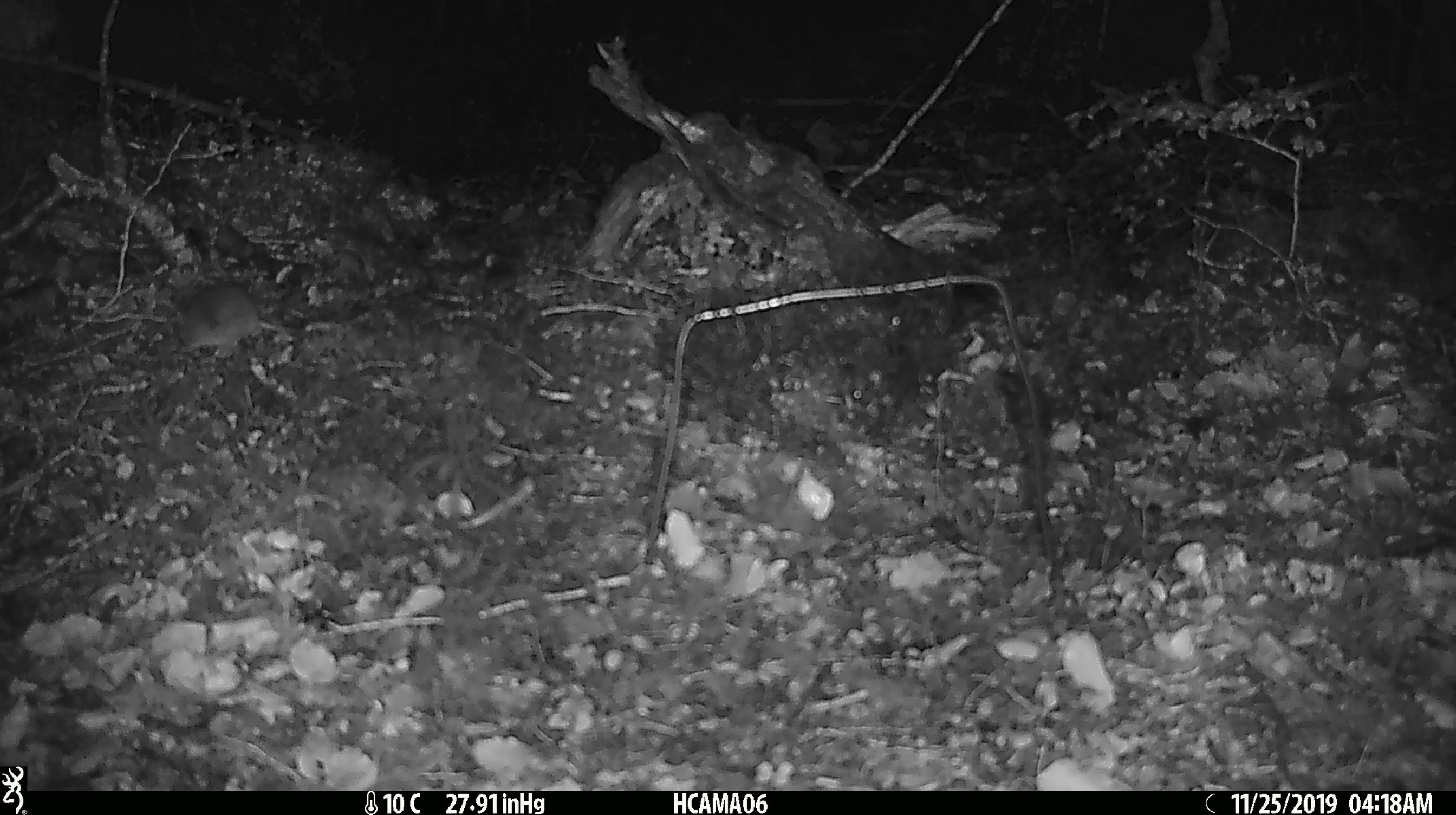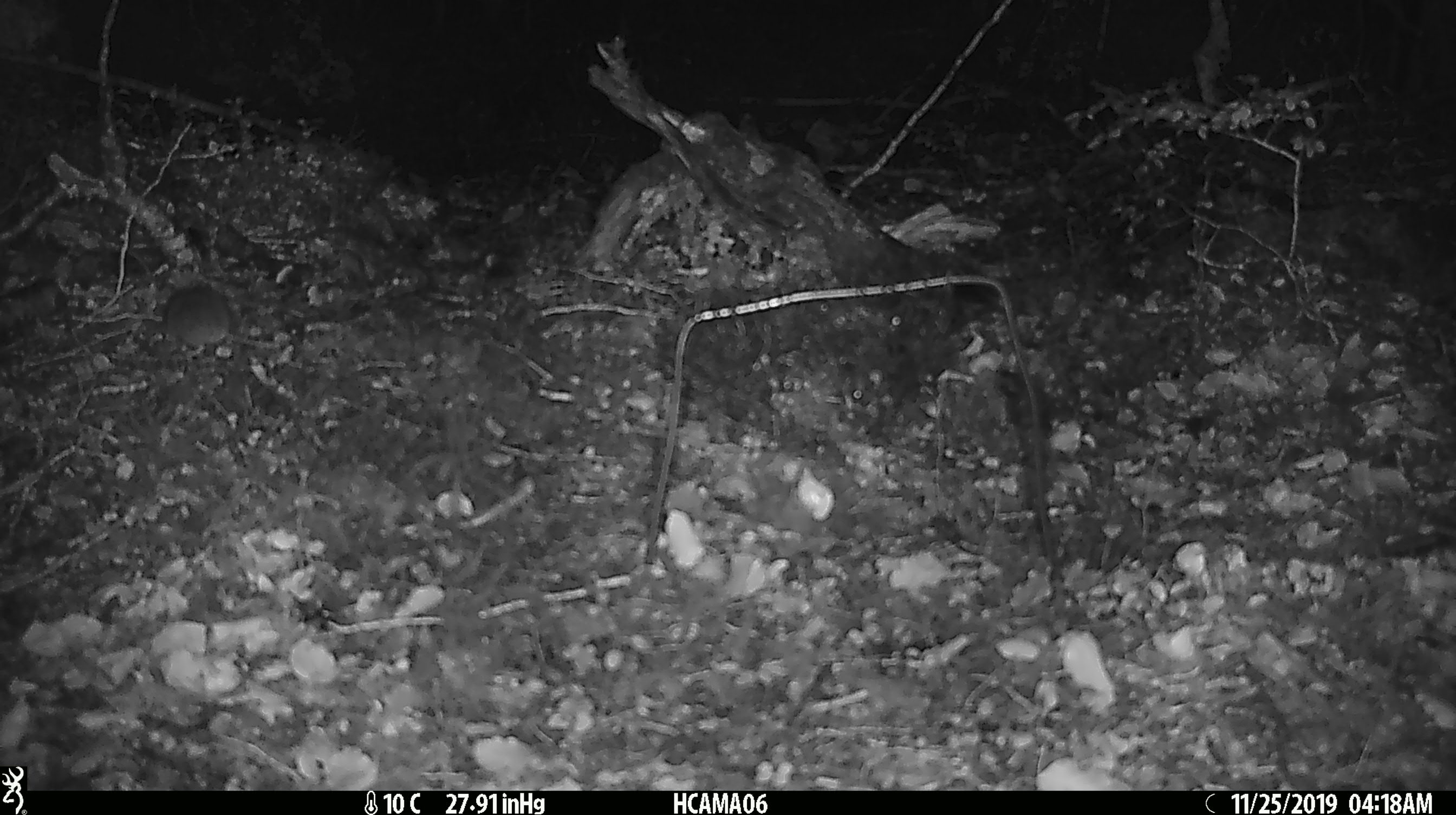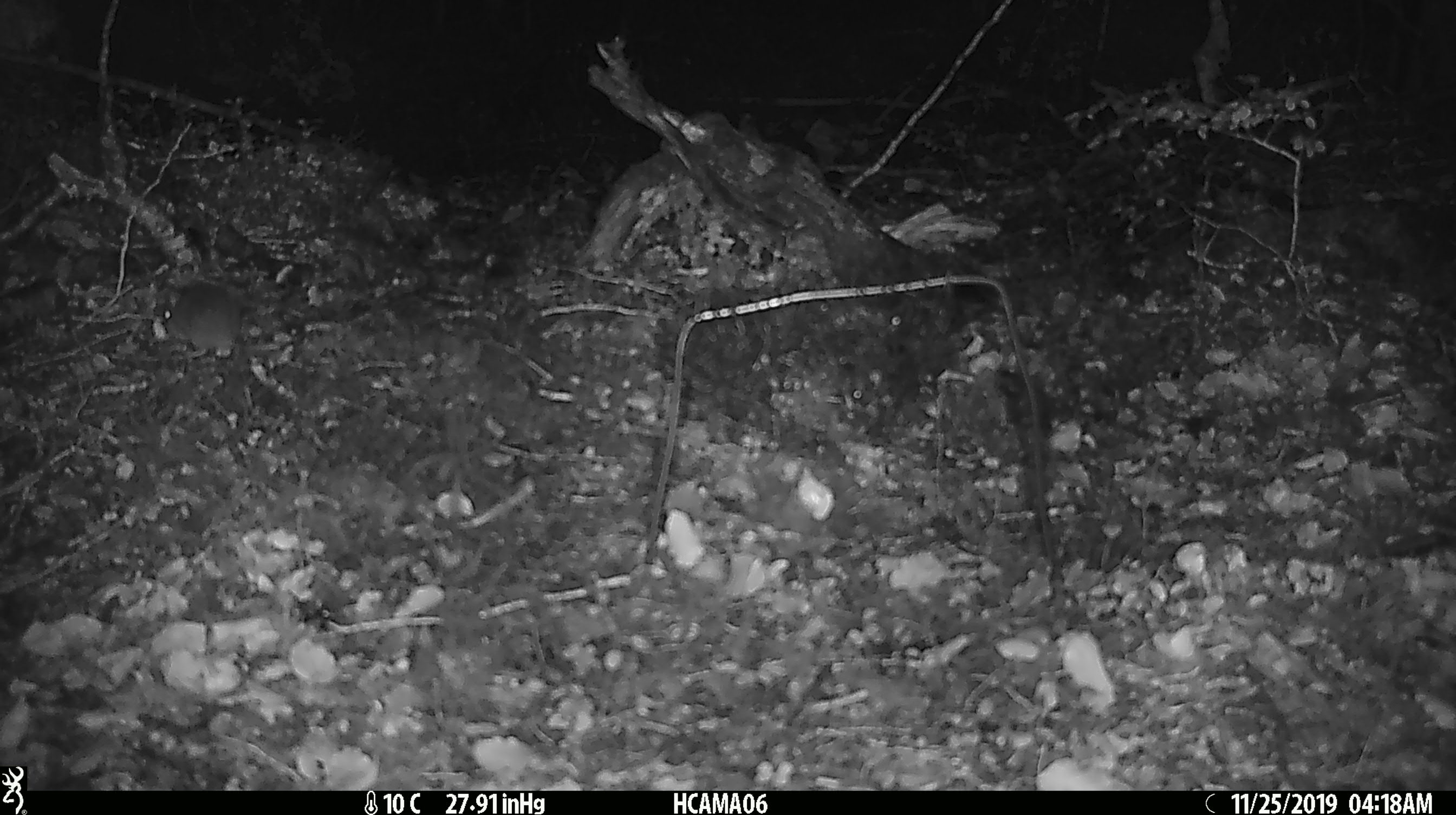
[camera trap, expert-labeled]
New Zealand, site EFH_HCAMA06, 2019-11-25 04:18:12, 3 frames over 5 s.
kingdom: Animalia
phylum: Chordata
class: Mammalia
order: Rodentia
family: Muridae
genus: Mus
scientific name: Mus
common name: mouse